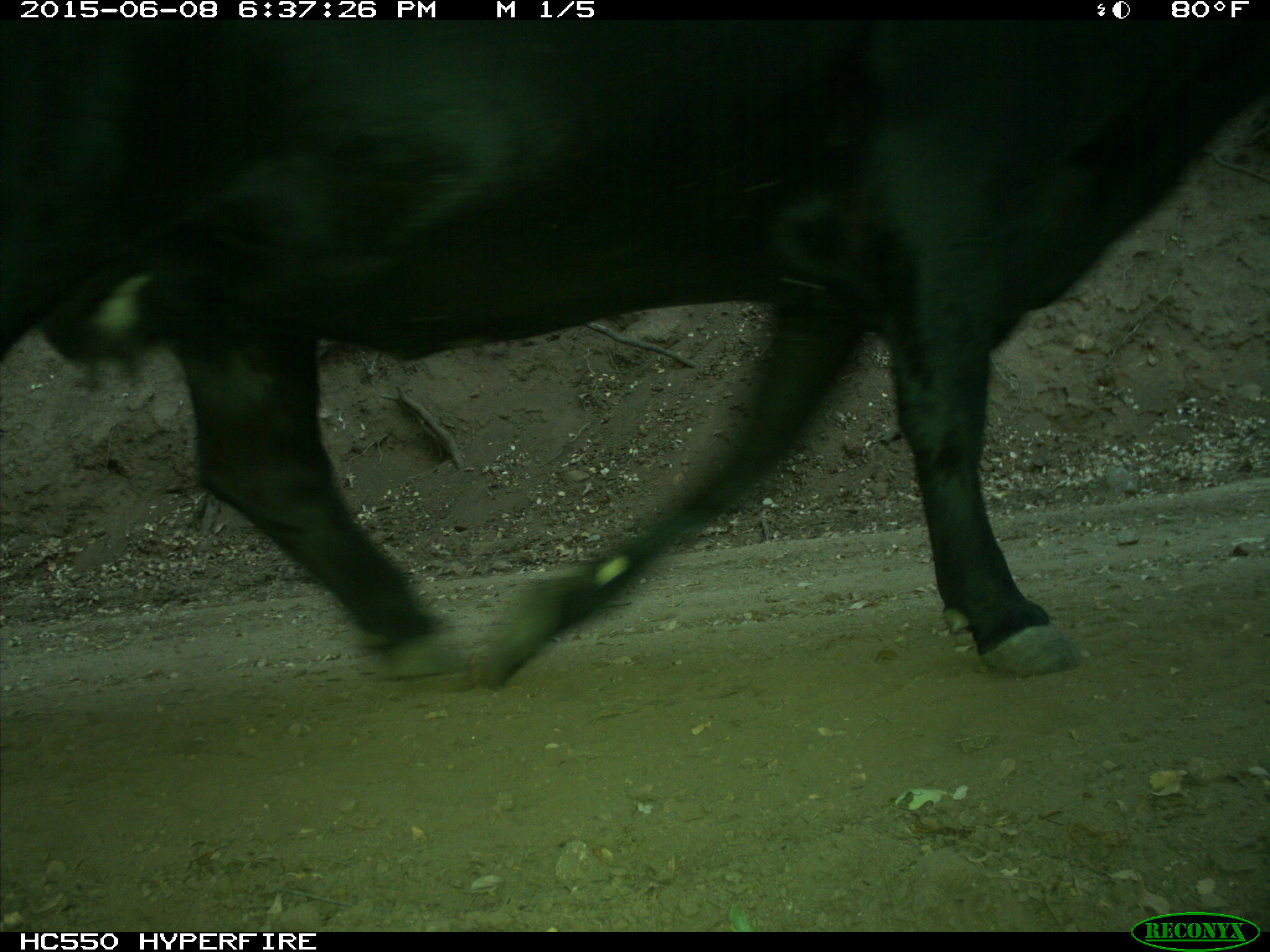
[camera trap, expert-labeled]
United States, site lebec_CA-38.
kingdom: Animalia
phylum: Chordata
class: Mammalia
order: Artiodactyla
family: Bovidae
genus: Bos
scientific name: Bos taurus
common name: domestic cow